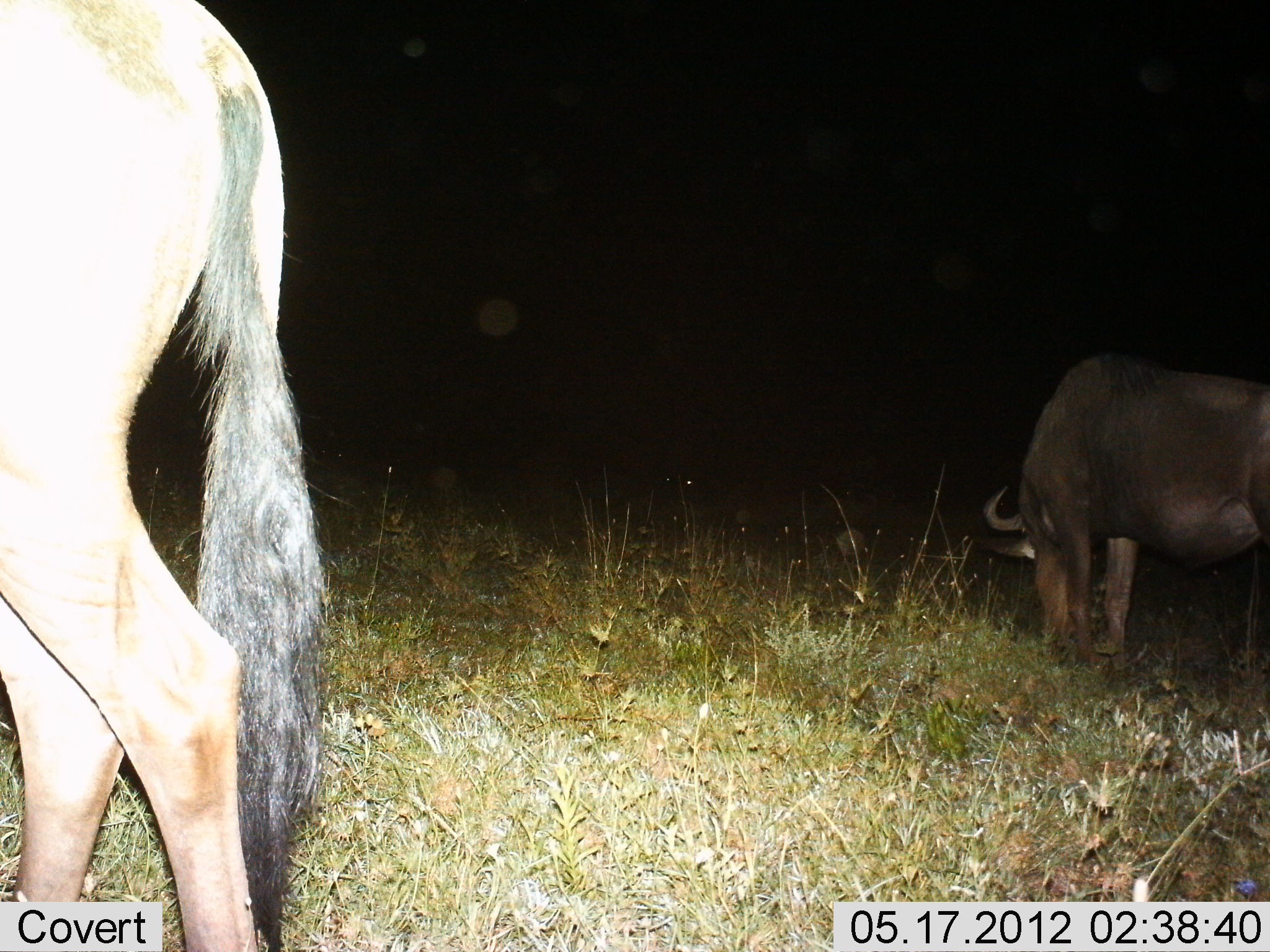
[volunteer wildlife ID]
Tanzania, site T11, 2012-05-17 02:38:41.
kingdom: Animalia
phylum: Chordata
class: Mammalia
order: Artiodactyla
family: Bovidae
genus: Connochaetes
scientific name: Connochaetes taurinus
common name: blue wildebeest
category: wildebeest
Wildebeest (blue wildebeest) (Connochaetes taurinus), count 2. Behavior (volunteer vote fractions): standing 50%, resting 0%, moving 20%, interacting 0%. Young present (vote fraction): 0%. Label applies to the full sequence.